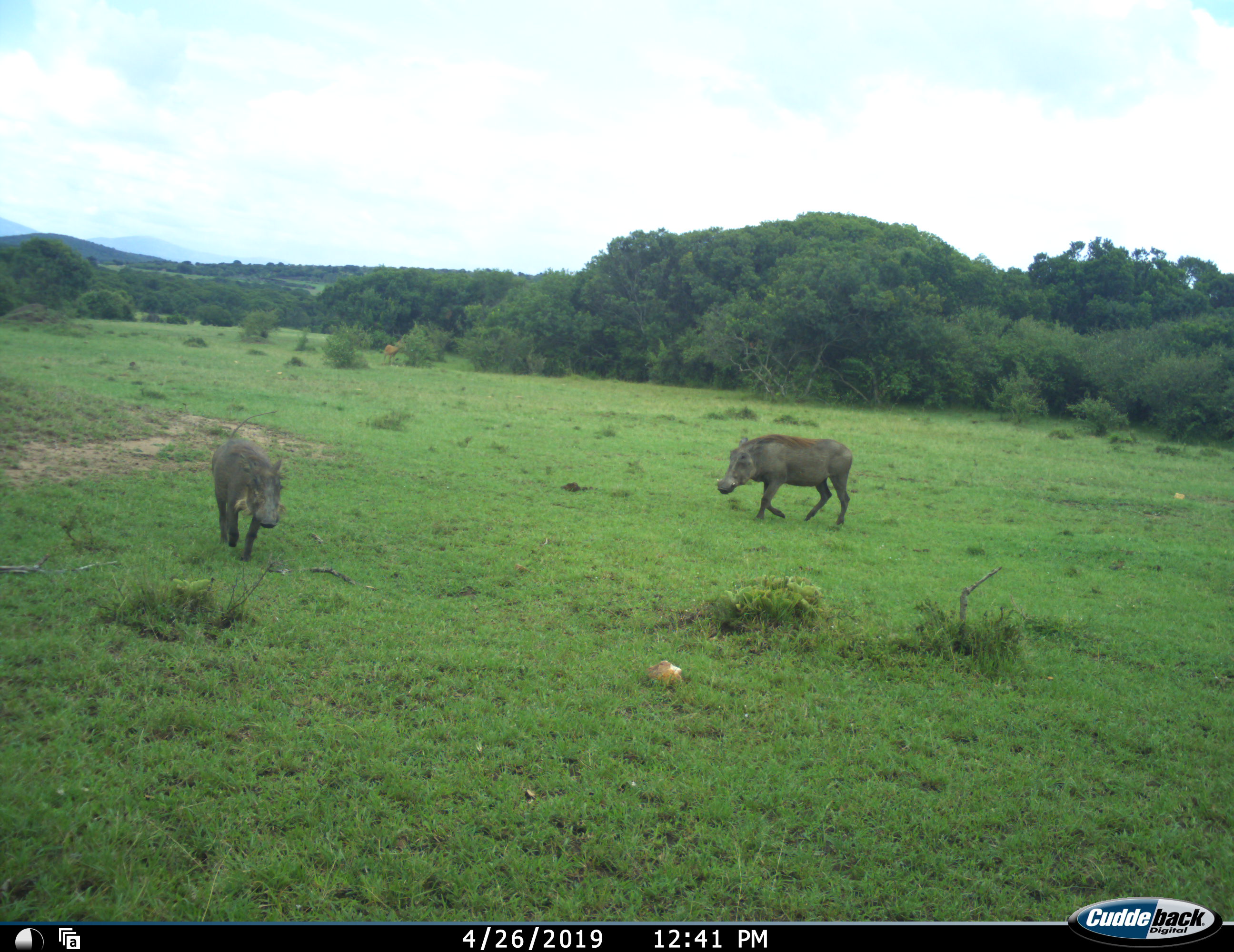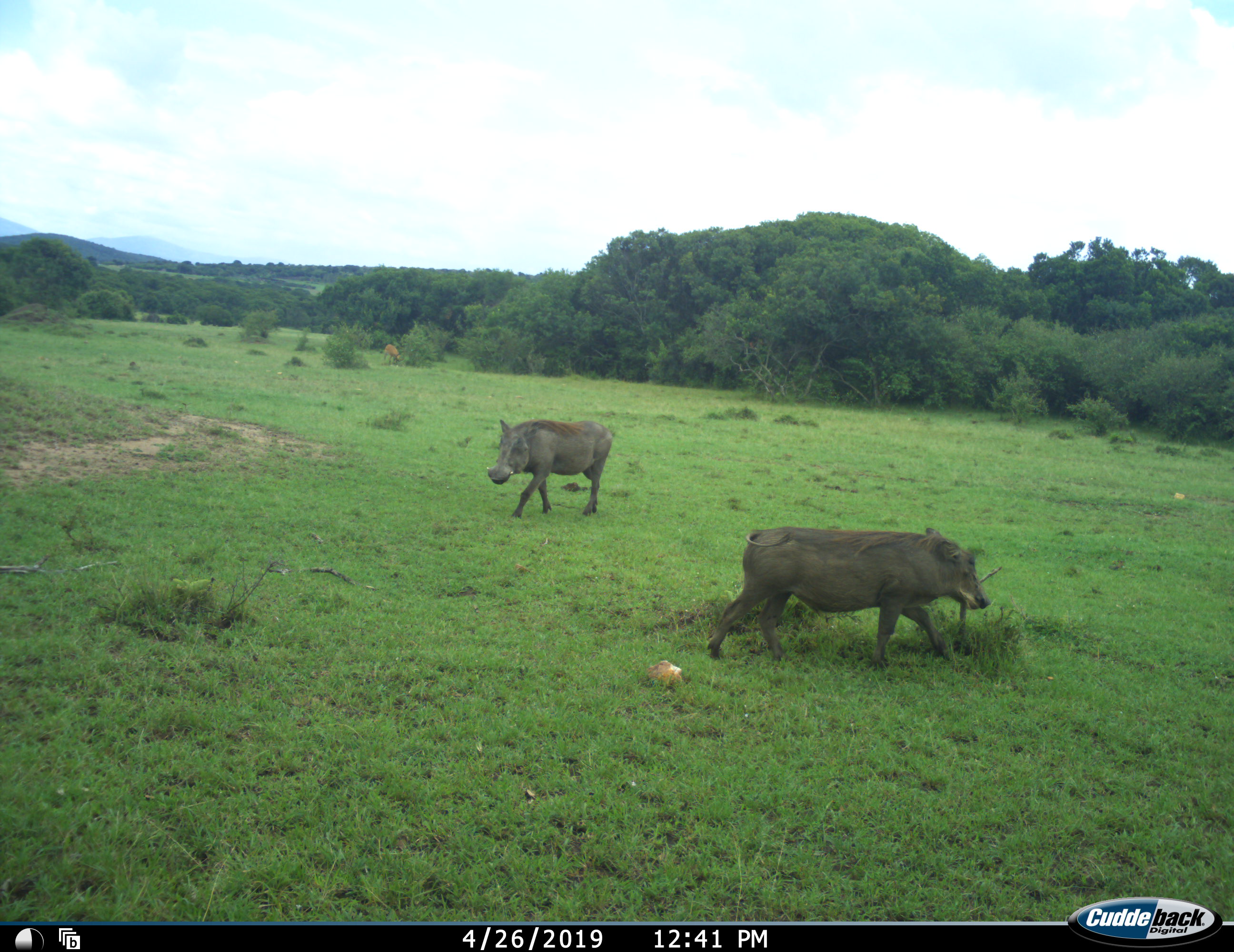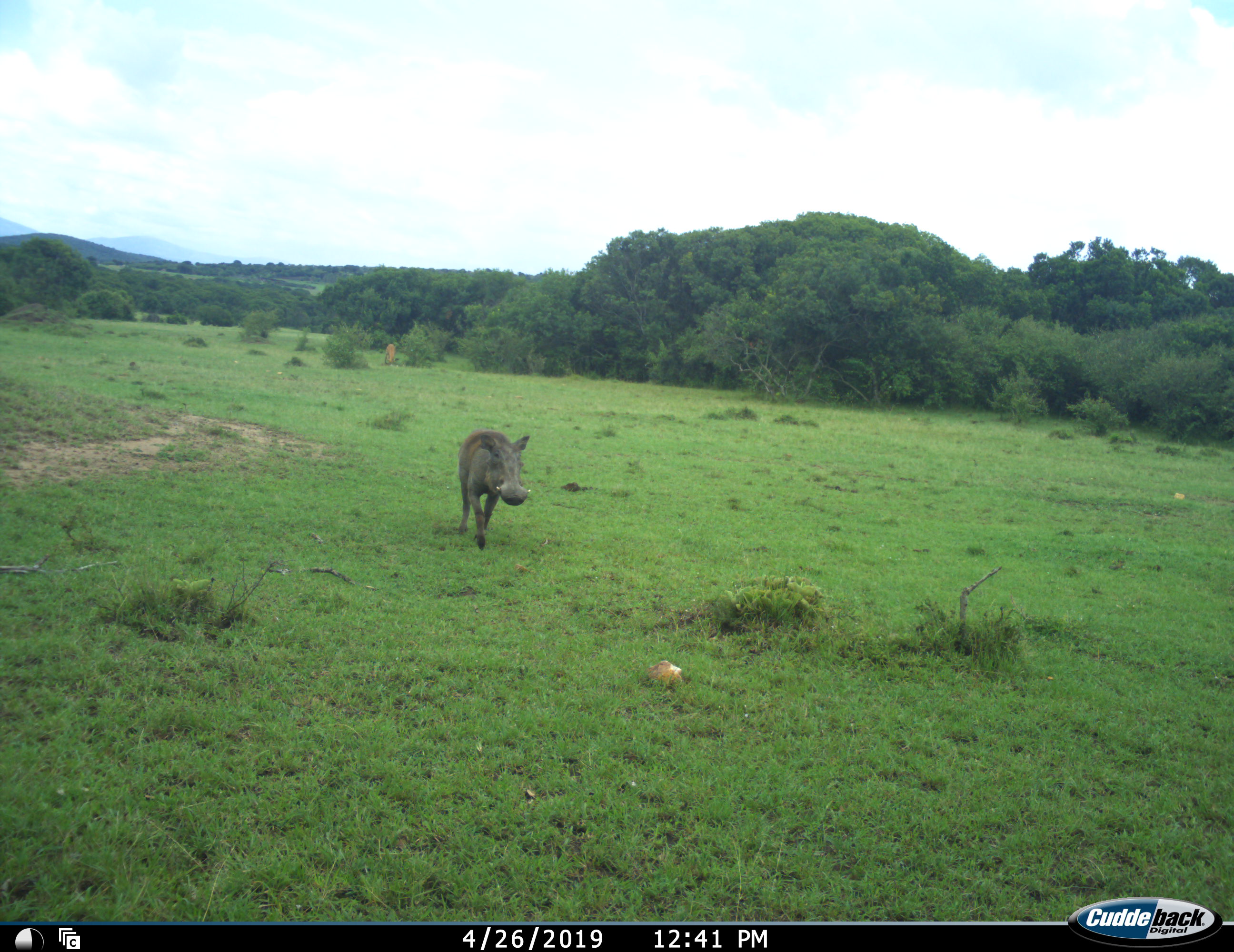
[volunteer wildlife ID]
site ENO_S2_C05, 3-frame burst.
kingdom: Animalia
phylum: Chordata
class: Mammalia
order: Artiodactyla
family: Suidae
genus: Phacochoerus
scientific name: Phacochoerus africanus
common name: warthog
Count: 2.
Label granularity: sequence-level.